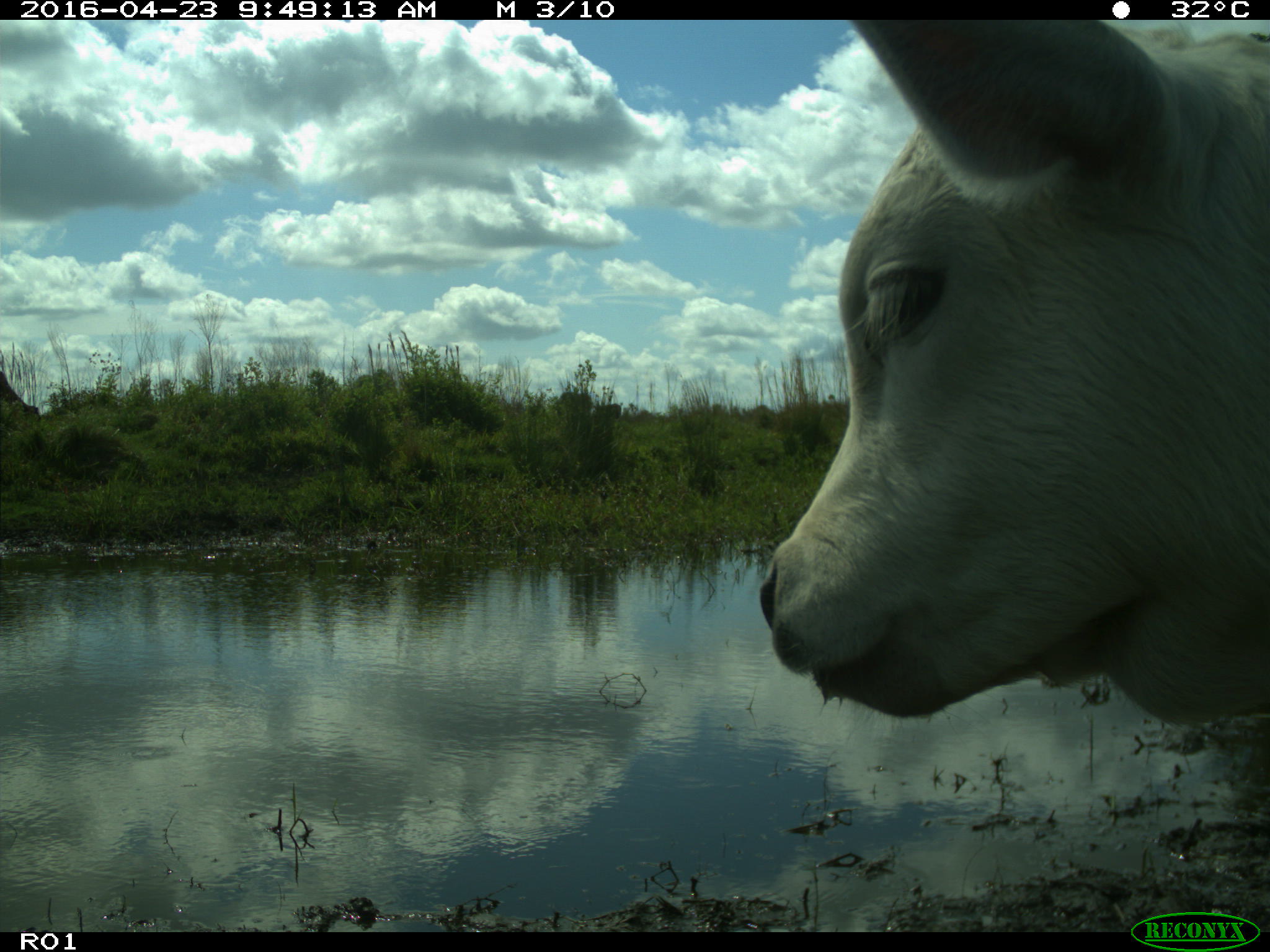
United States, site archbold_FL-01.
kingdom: Animalia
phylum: Chordata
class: Mammalia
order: Artiodactyla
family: Bovidae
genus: Bos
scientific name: Bos taurus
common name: domestic cow